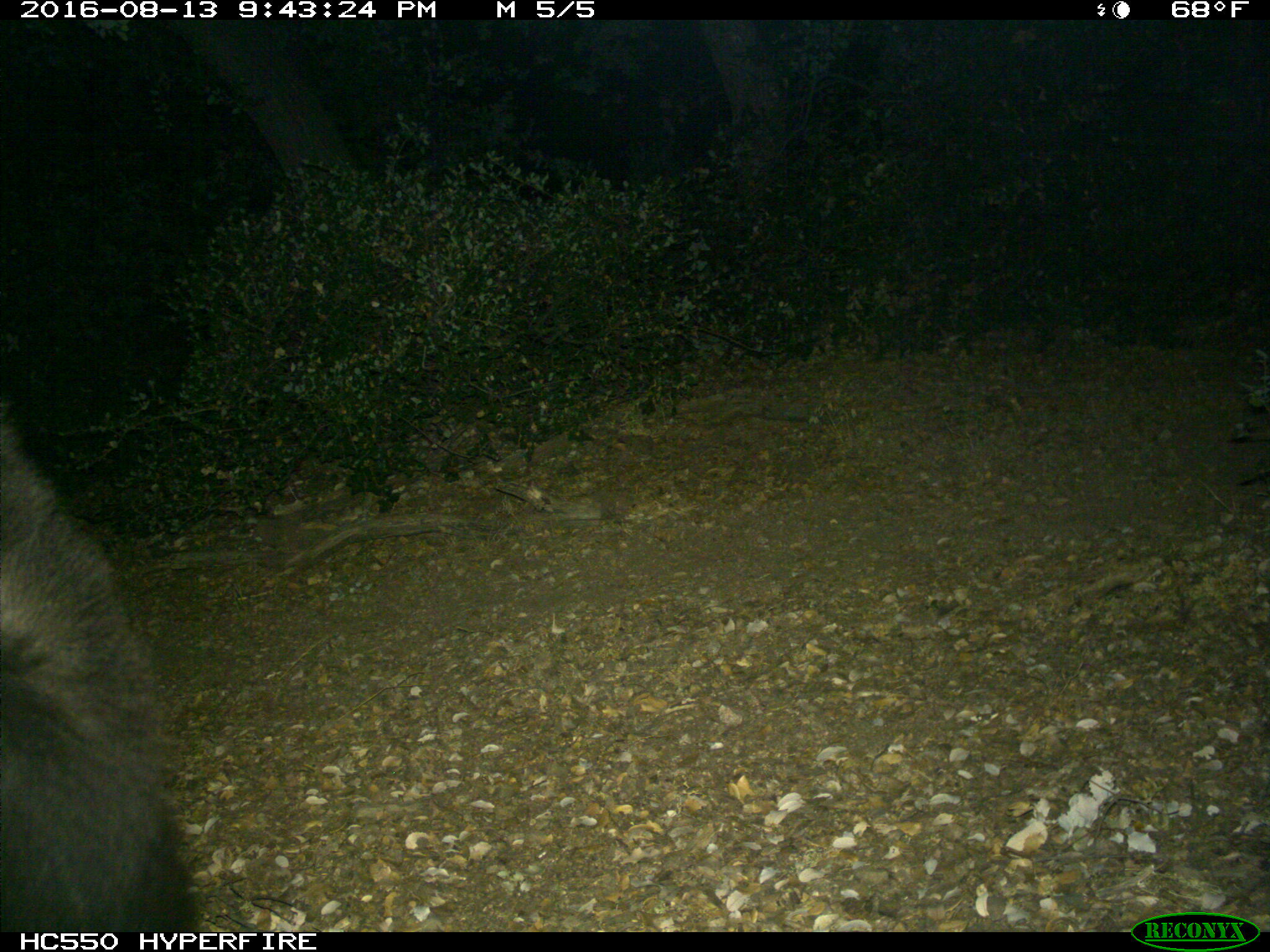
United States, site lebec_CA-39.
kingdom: Animalia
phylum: Chordata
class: Mammalia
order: Carnivora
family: Ursidae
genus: Ursus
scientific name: Ursus americanus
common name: american black bear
Ursus americanus (american black bear).